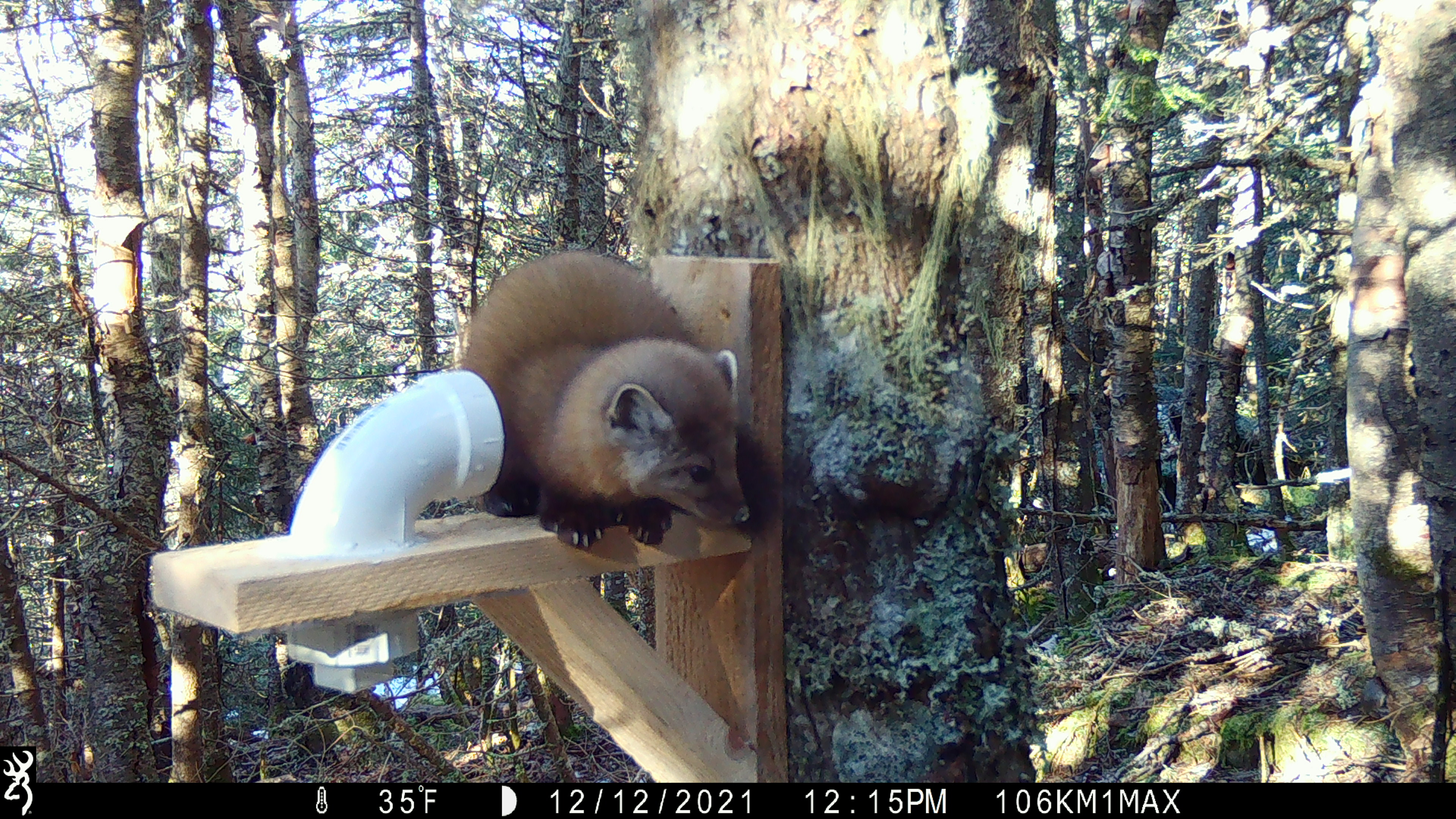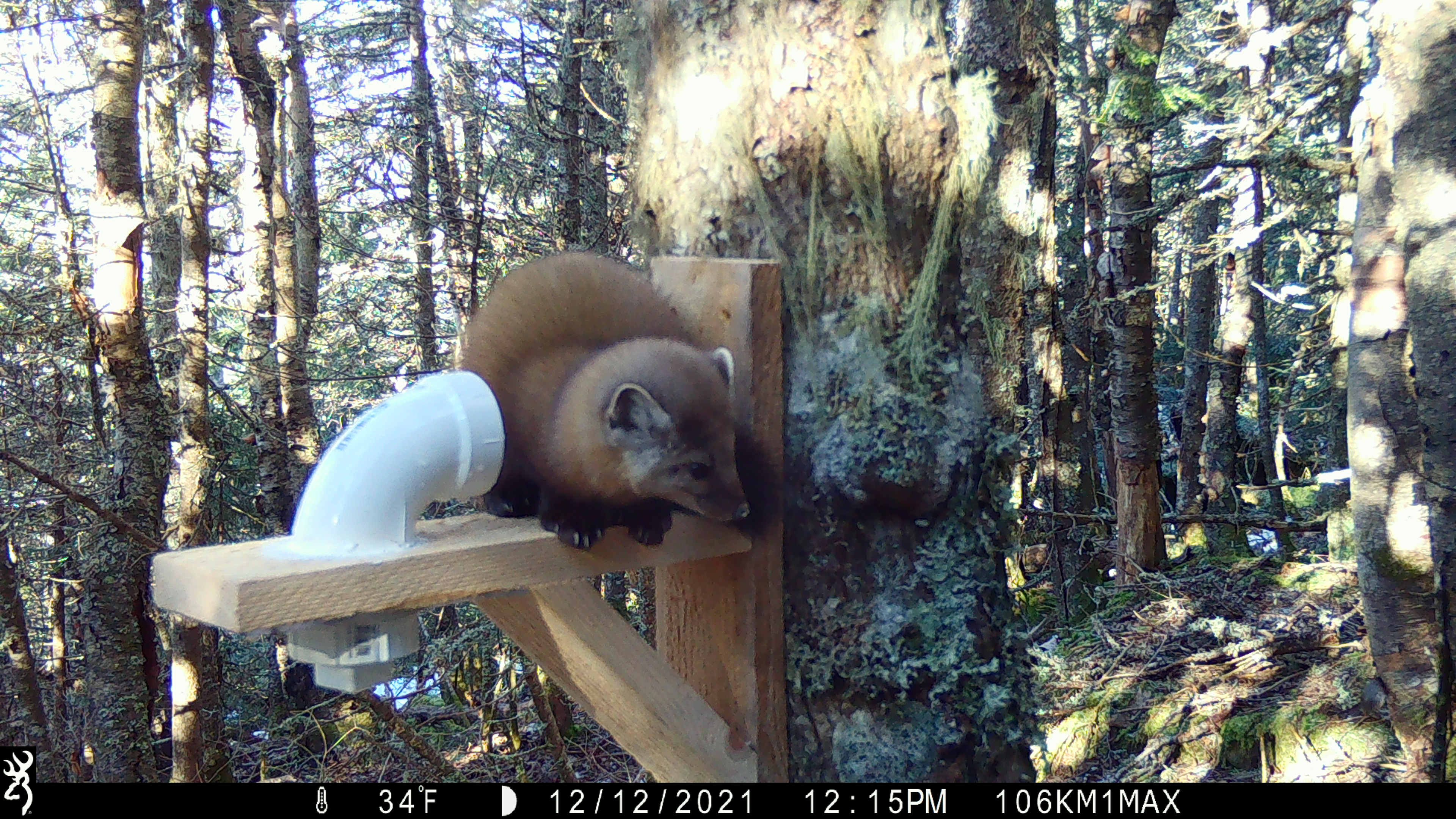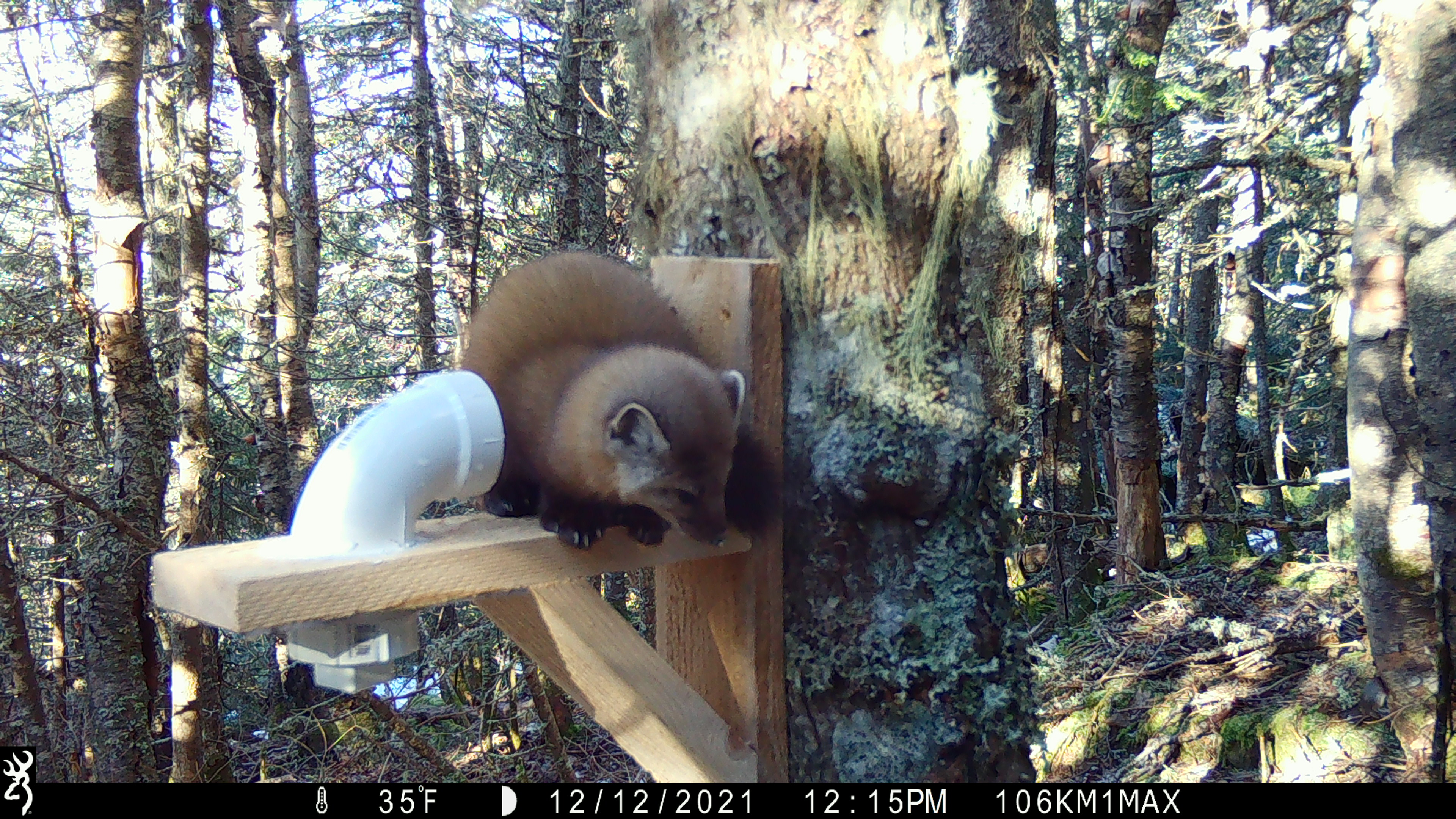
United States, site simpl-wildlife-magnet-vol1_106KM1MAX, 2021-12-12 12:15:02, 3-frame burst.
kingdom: Animalia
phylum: Chordata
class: Mammalia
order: Carnivora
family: Mustelidae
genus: Martes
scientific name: Martes americana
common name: american marten